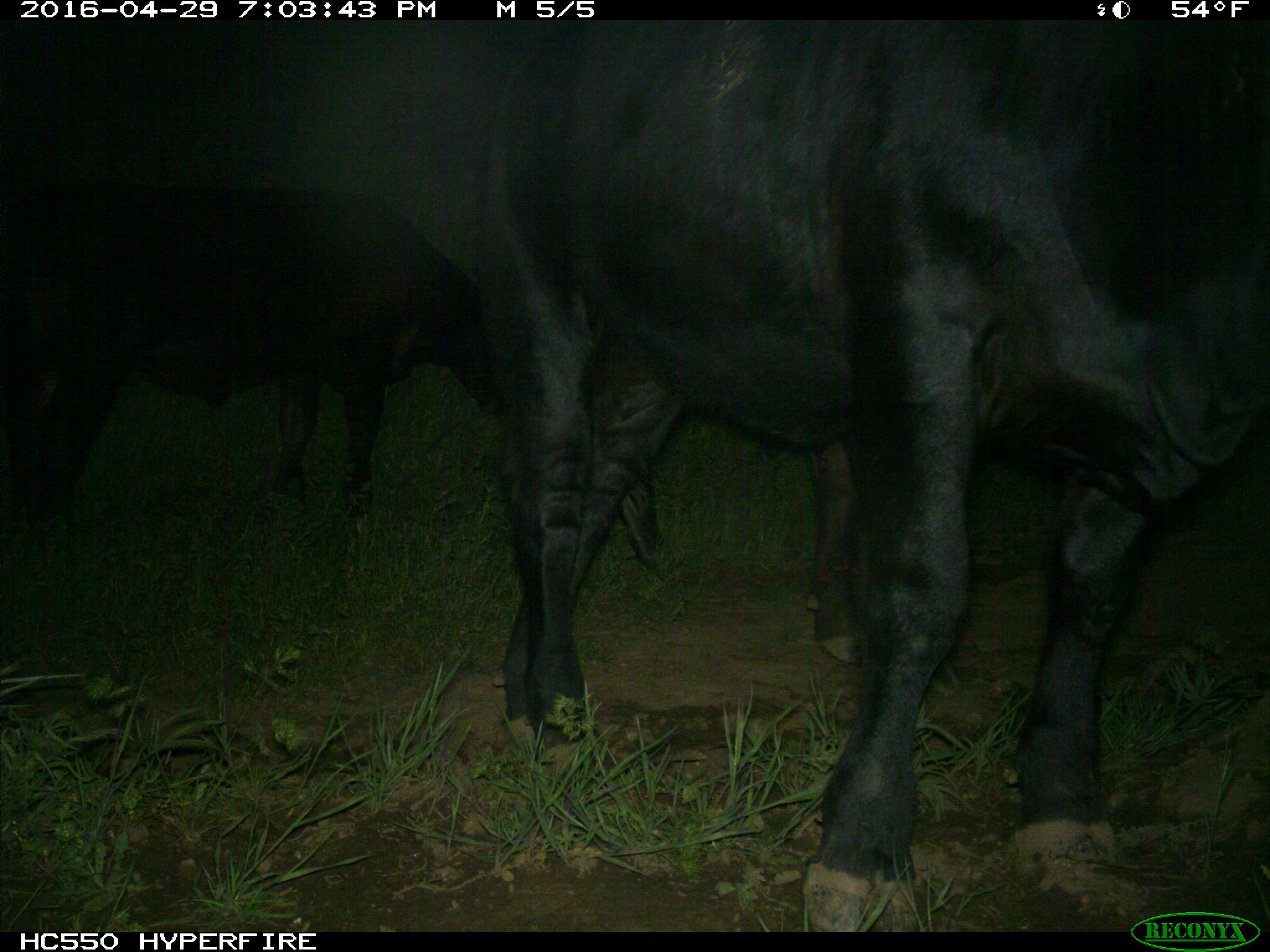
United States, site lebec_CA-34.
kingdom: Animalia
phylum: Chordata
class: Mammalia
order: Artiodactyla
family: Bovidae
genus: Bos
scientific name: Bos taurus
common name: domestic cow